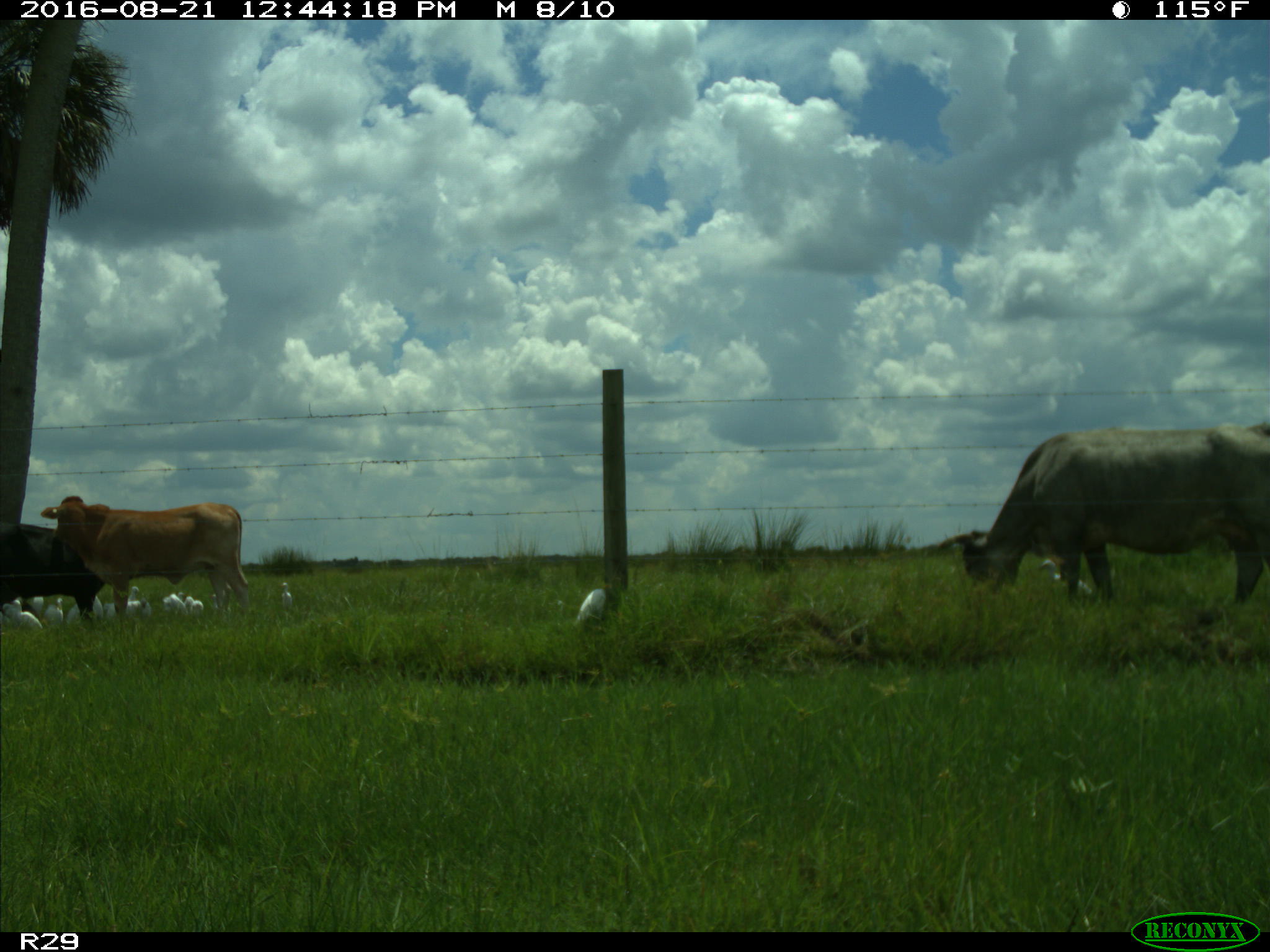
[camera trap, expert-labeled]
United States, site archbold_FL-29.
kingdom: Animalia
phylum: Chordata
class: Mammalia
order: Artiodactyla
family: Bovidae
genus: Bos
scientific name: Bos taurus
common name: domestic cow